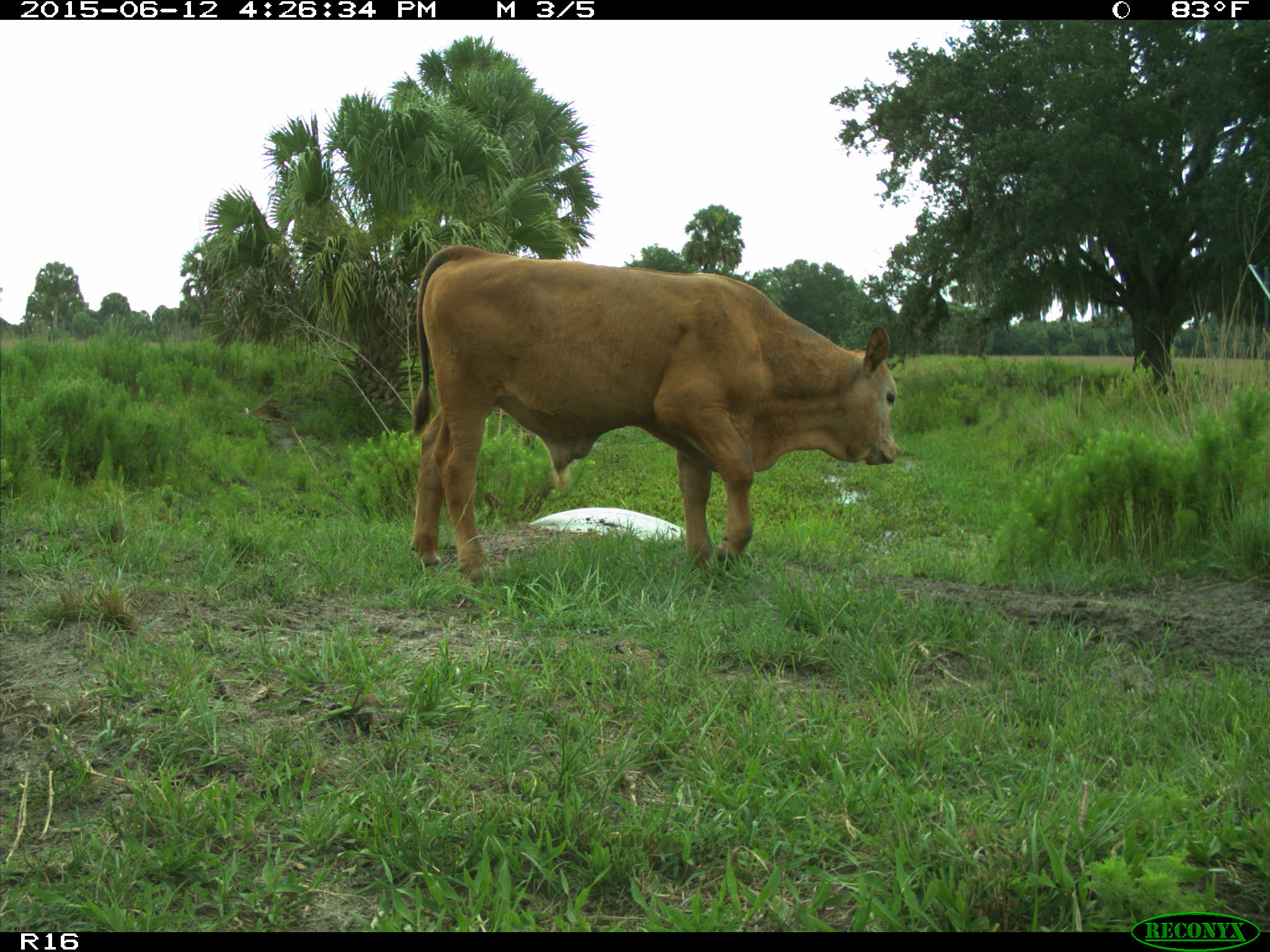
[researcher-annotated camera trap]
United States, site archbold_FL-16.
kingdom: Animalia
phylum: Chordata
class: Mammalia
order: Artiodactyla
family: Bovidae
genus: Bos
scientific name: Bos taurus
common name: domestic cow